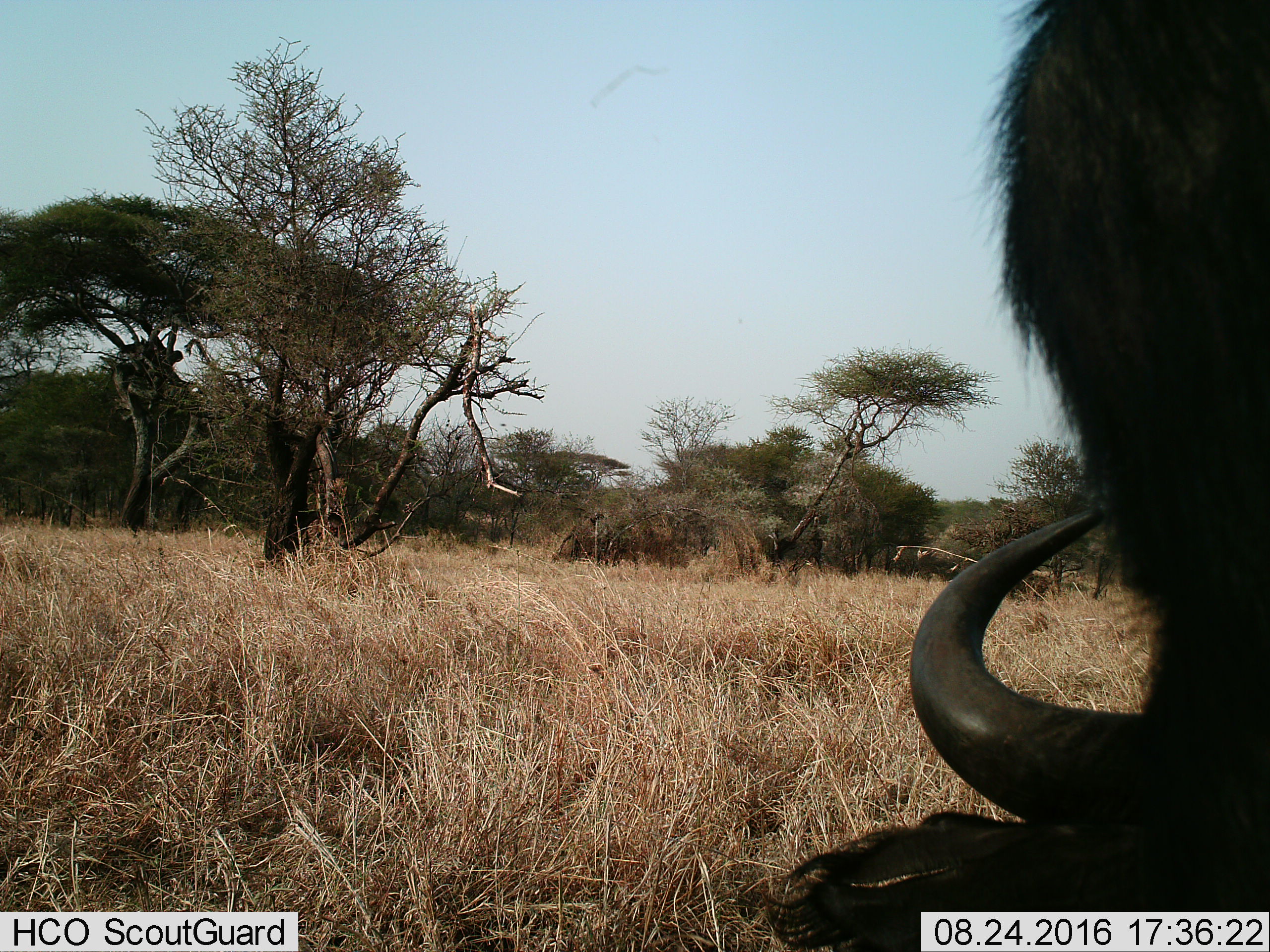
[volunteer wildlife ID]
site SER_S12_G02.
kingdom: Animalia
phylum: Chordata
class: Mammalia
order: Artiodactyla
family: Bovidae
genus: Syncerus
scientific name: Syncerus caffer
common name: african buffalo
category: buffalo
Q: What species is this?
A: Buffalo (african buffalo) (Syncerus caffer).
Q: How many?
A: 1.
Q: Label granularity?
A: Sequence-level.